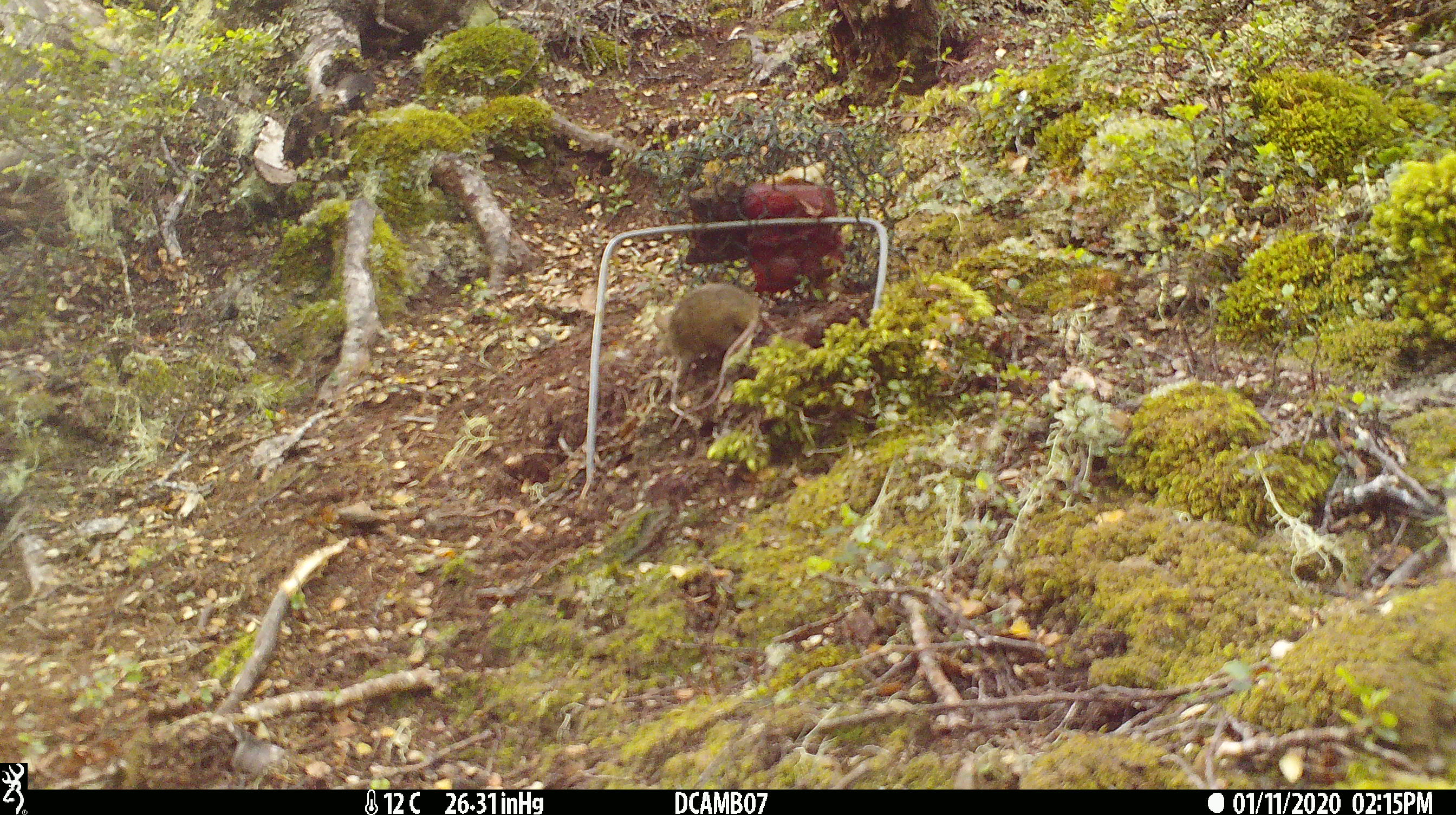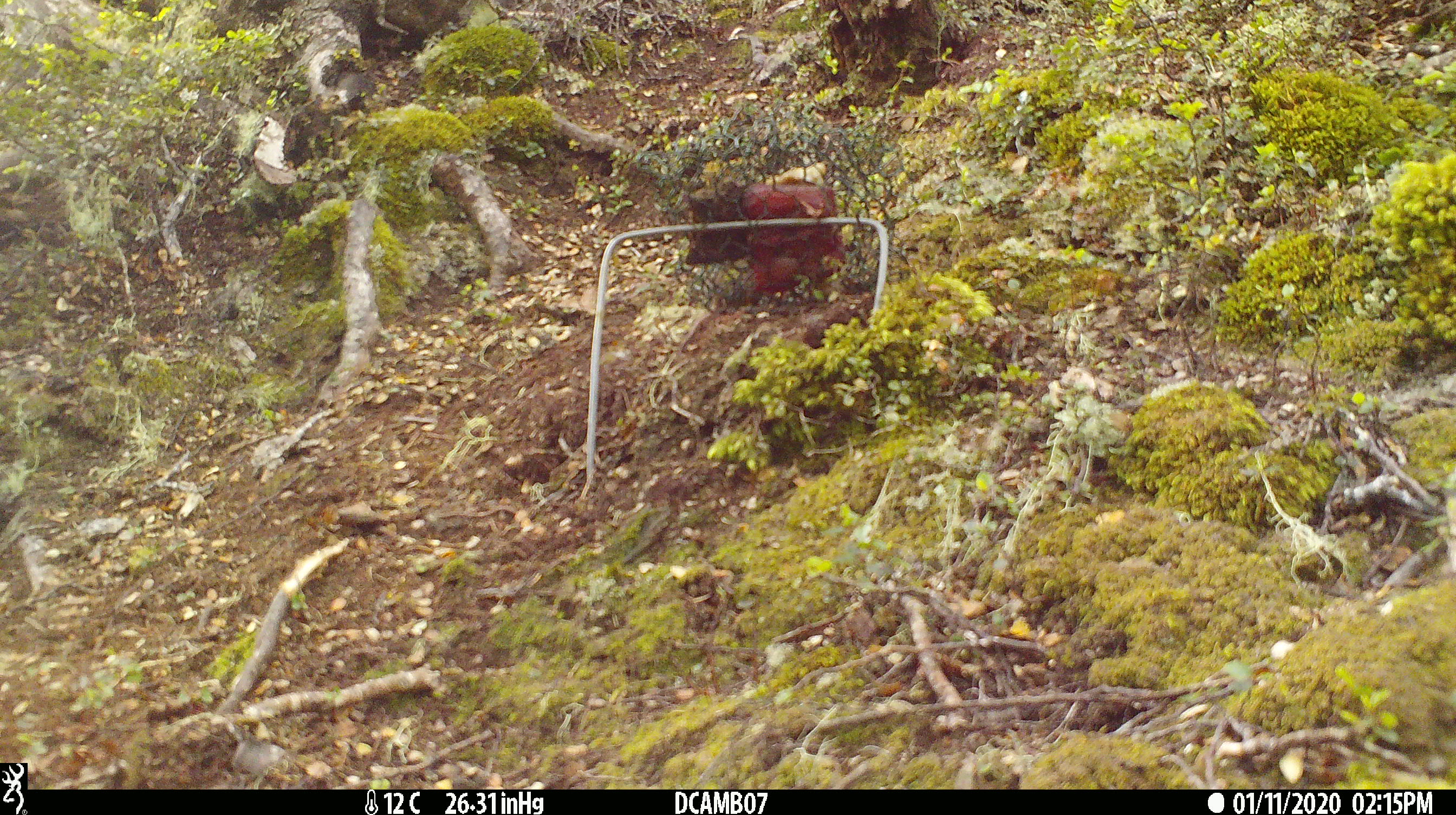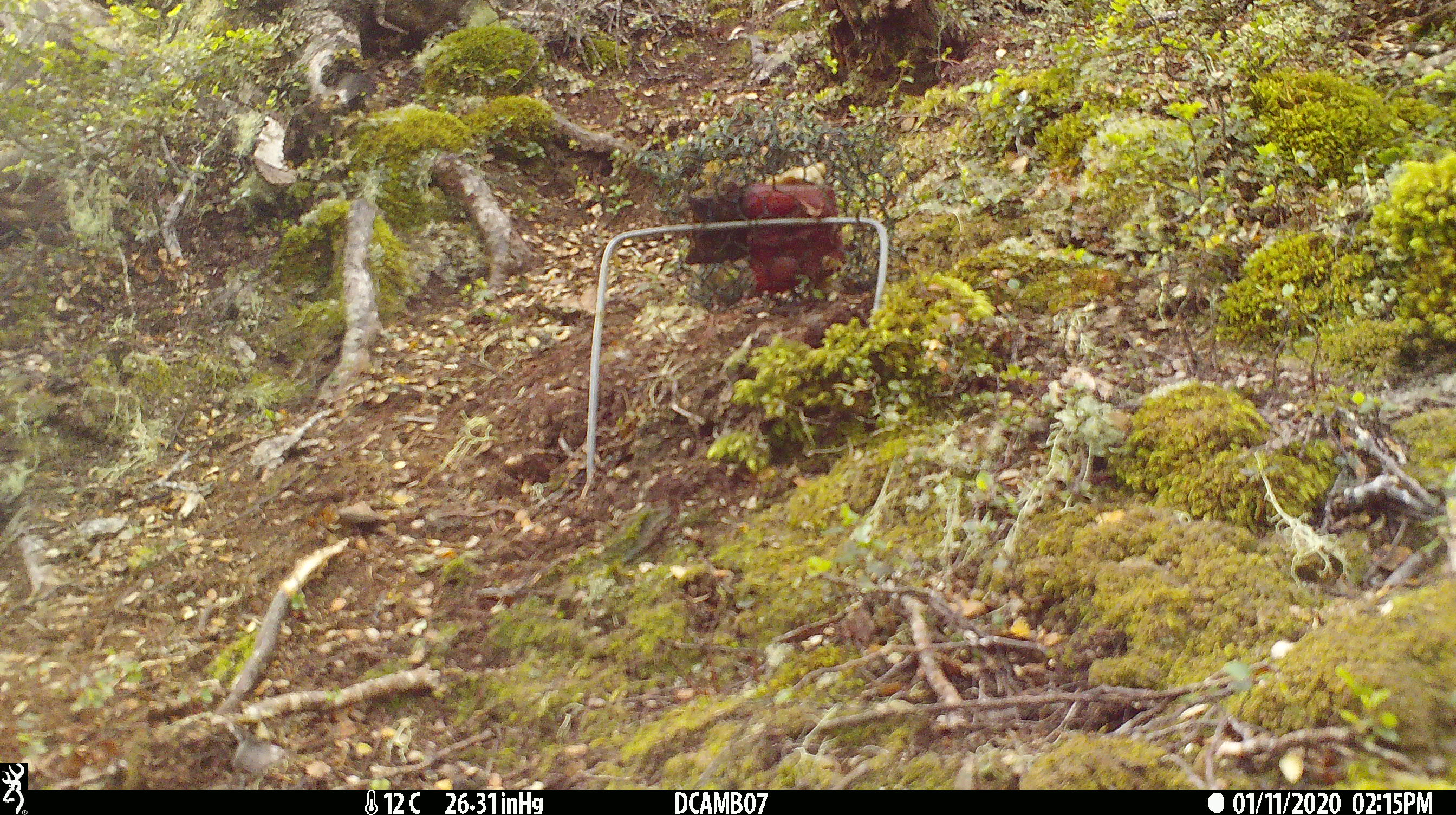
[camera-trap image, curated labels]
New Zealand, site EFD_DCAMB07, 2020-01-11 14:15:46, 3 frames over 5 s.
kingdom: Animalia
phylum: Chordata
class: Mammalia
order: Rodentia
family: Muridae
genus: Mus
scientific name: Mus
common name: mouse